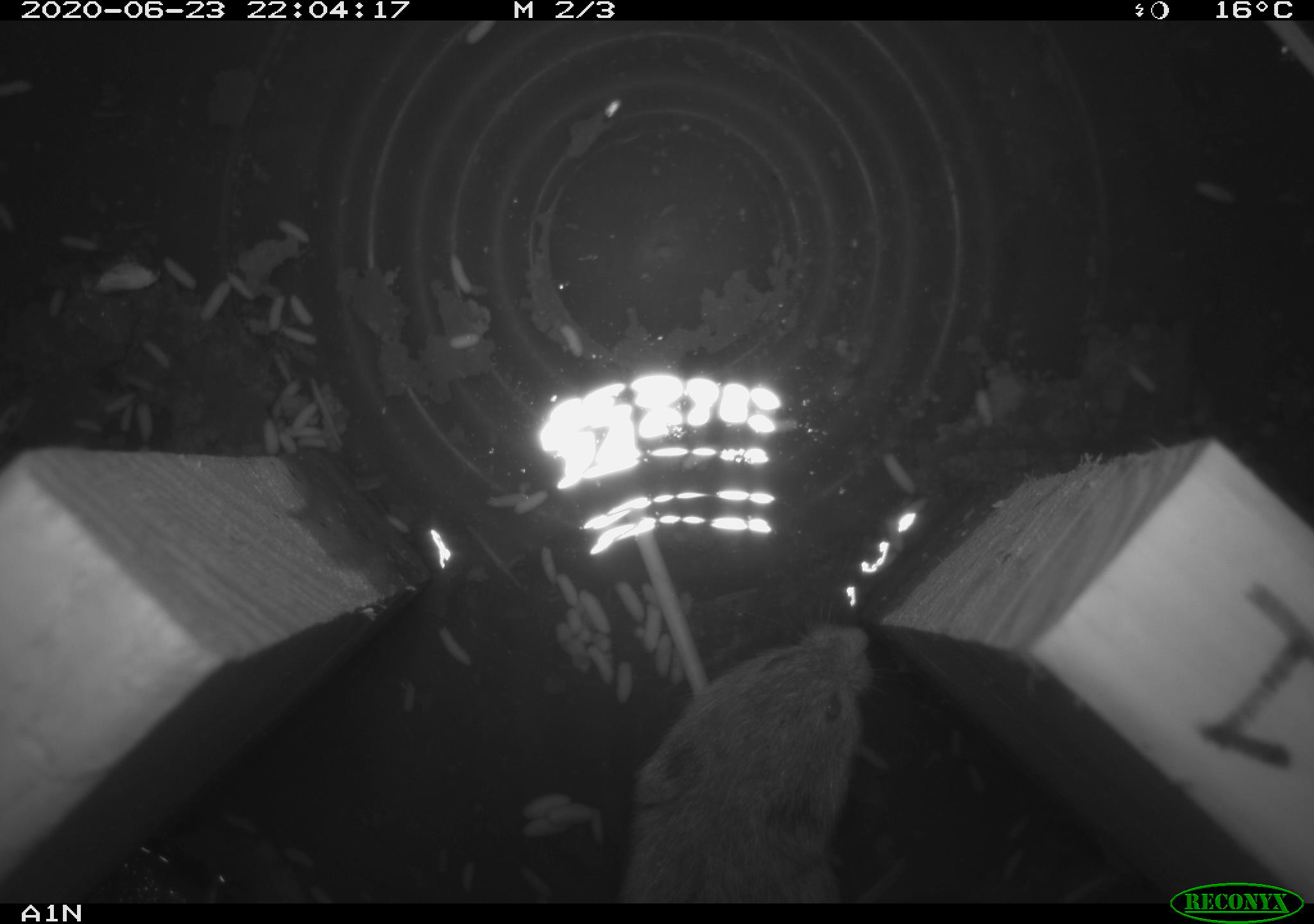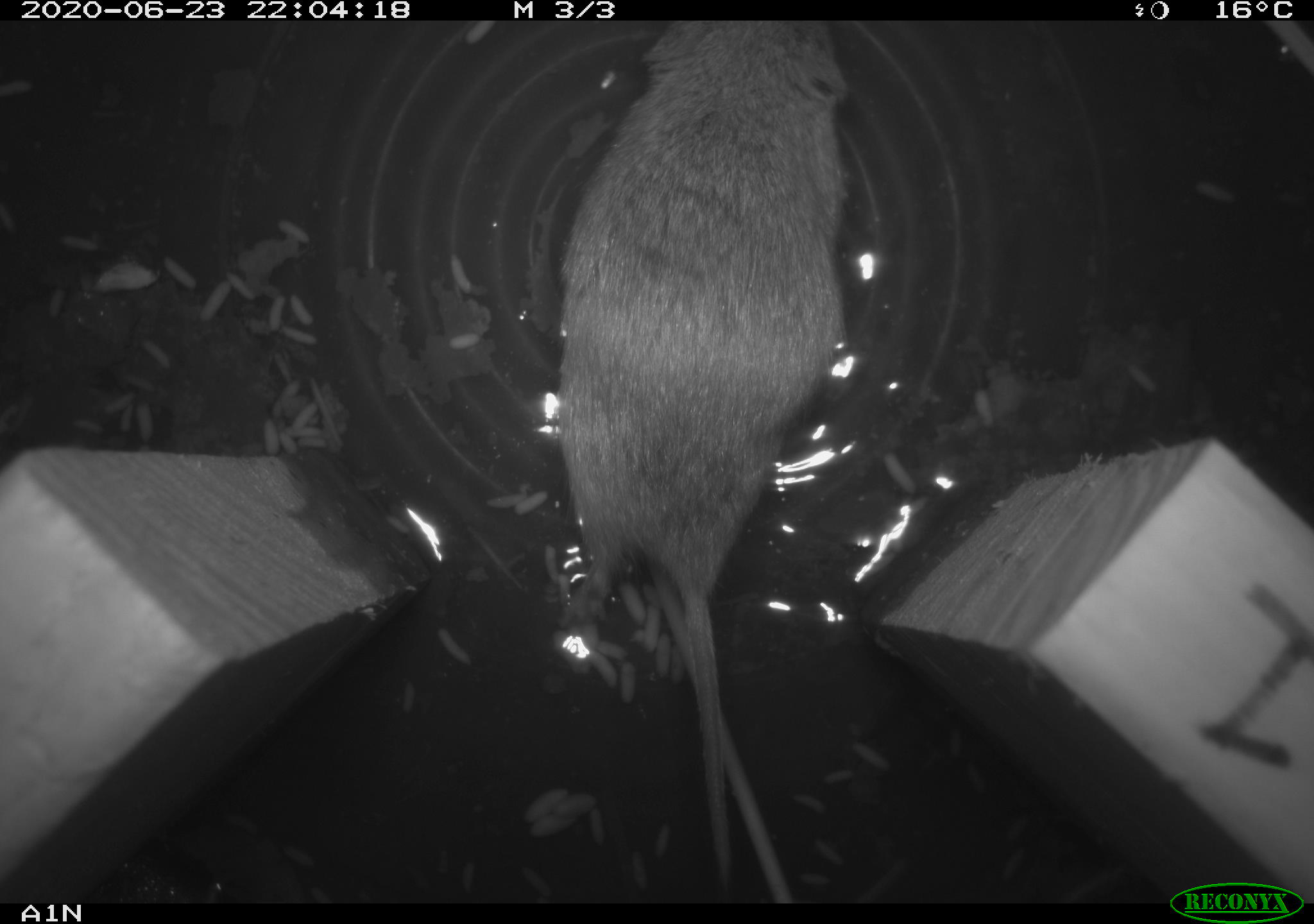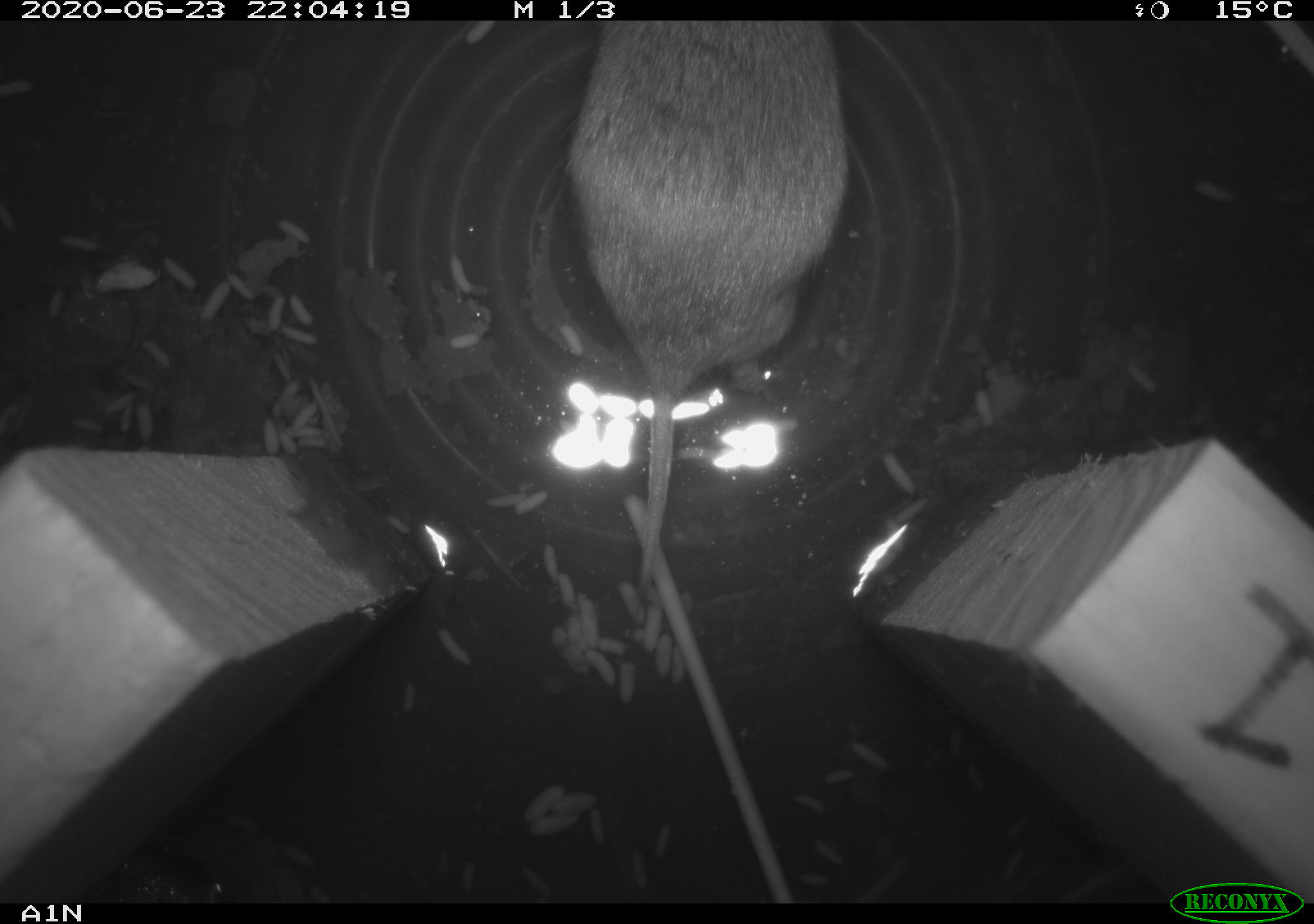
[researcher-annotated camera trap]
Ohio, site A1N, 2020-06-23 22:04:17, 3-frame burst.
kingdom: Animalia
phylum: Chordata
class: Mammalia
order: Rodentia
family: Cricetidae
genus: Microtus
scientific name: Microtus pennsylvanicus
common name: meadow vole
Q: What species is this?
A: Meadow vole (Microtus pennsylvanicus).